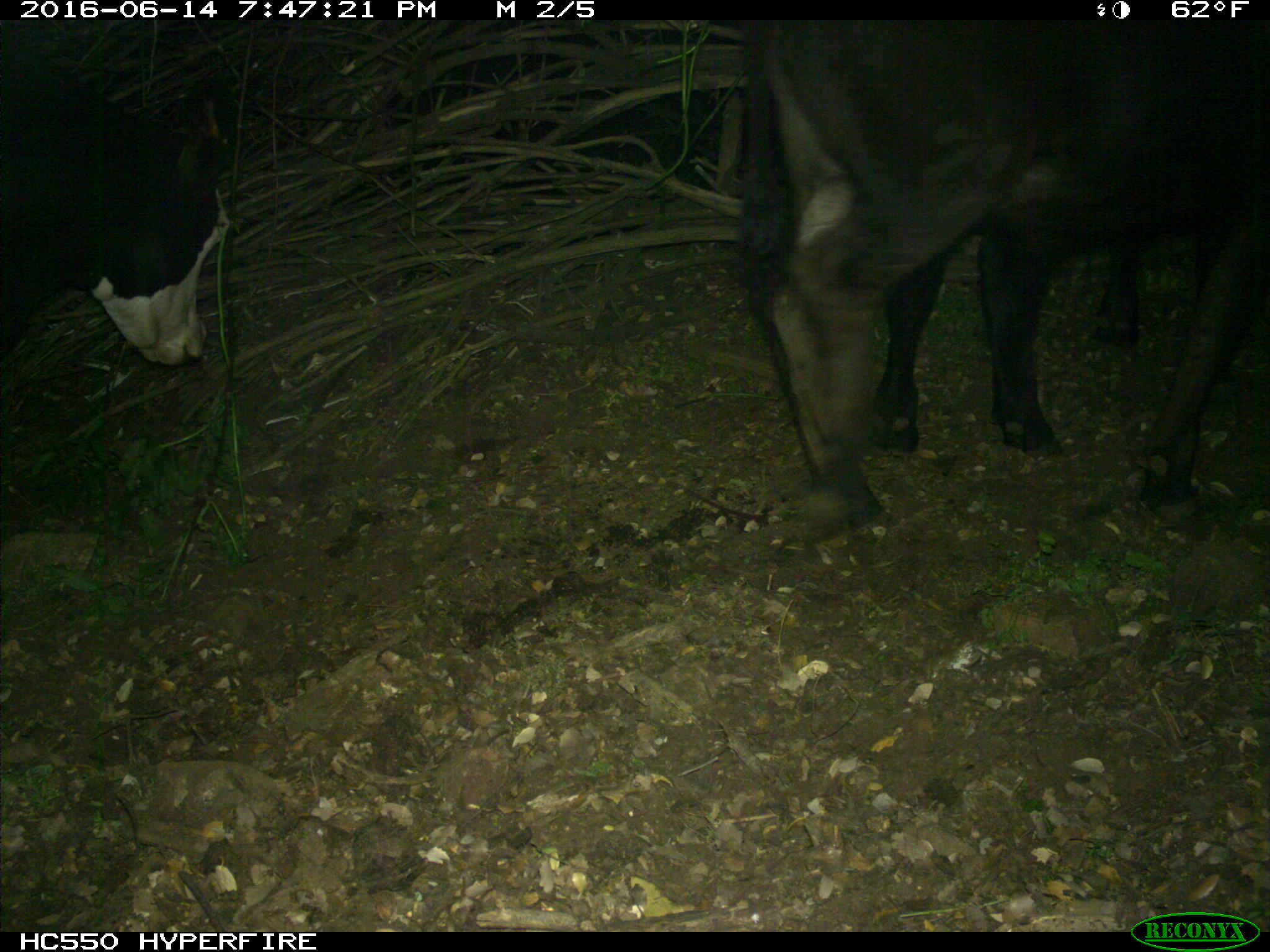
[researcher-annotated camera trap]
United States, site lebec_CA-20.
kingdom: Animalia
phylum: Chordata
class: Mammalia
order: Artiodactyla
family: Bovidae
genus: Bos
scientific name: Bos taurus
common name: domestic cow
Bos taurus (domestic cow).